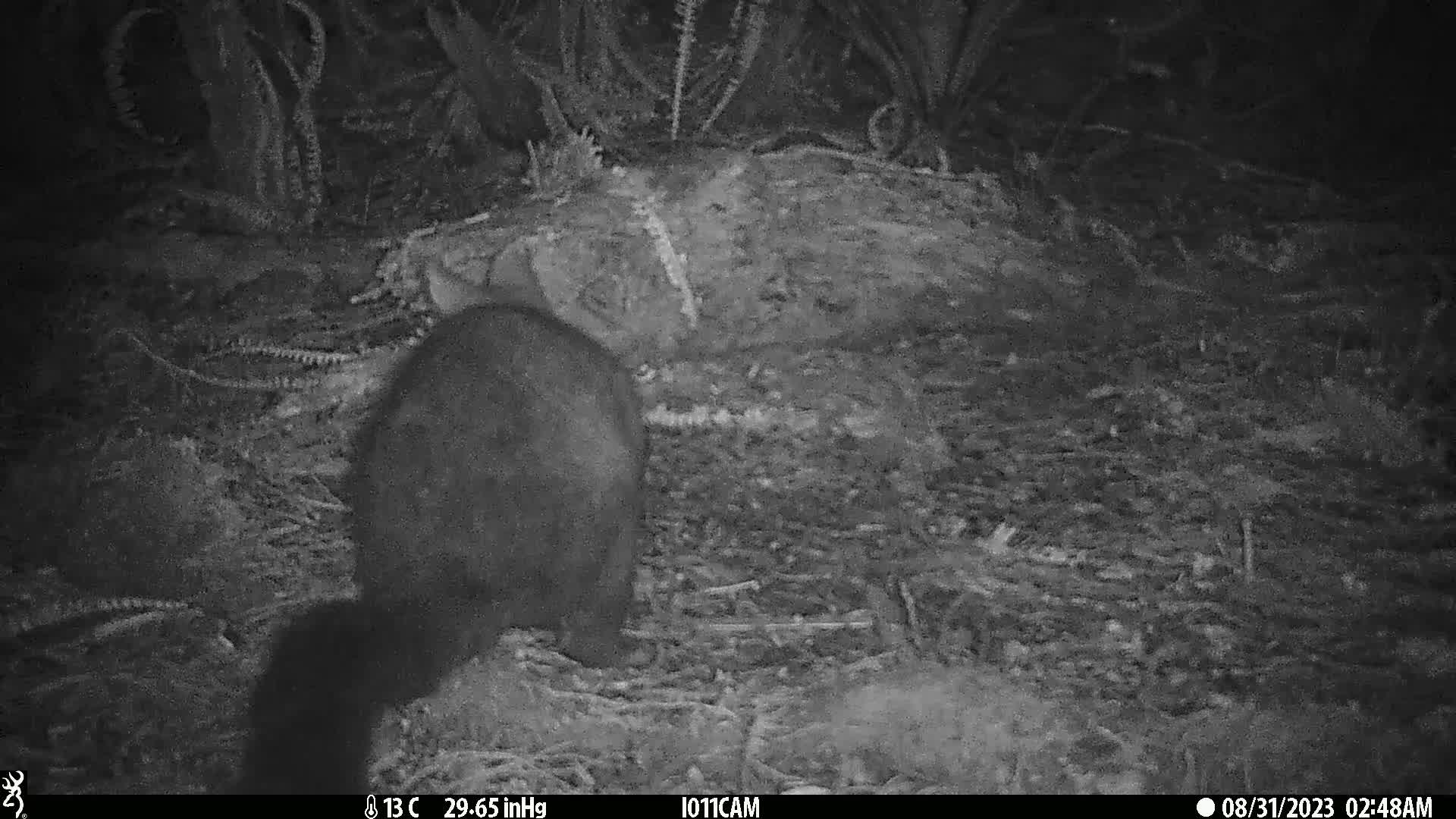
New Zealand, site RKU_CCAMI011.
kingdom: Animalia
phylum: Chordata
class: Mammalia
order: Diprotodontia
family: Phalangeridae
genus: Trichosurus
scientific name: Trichosurus vulpecula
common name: common brushtail possum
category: possum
Possum (common brushtail possum) (Trichosurus vulpecula).